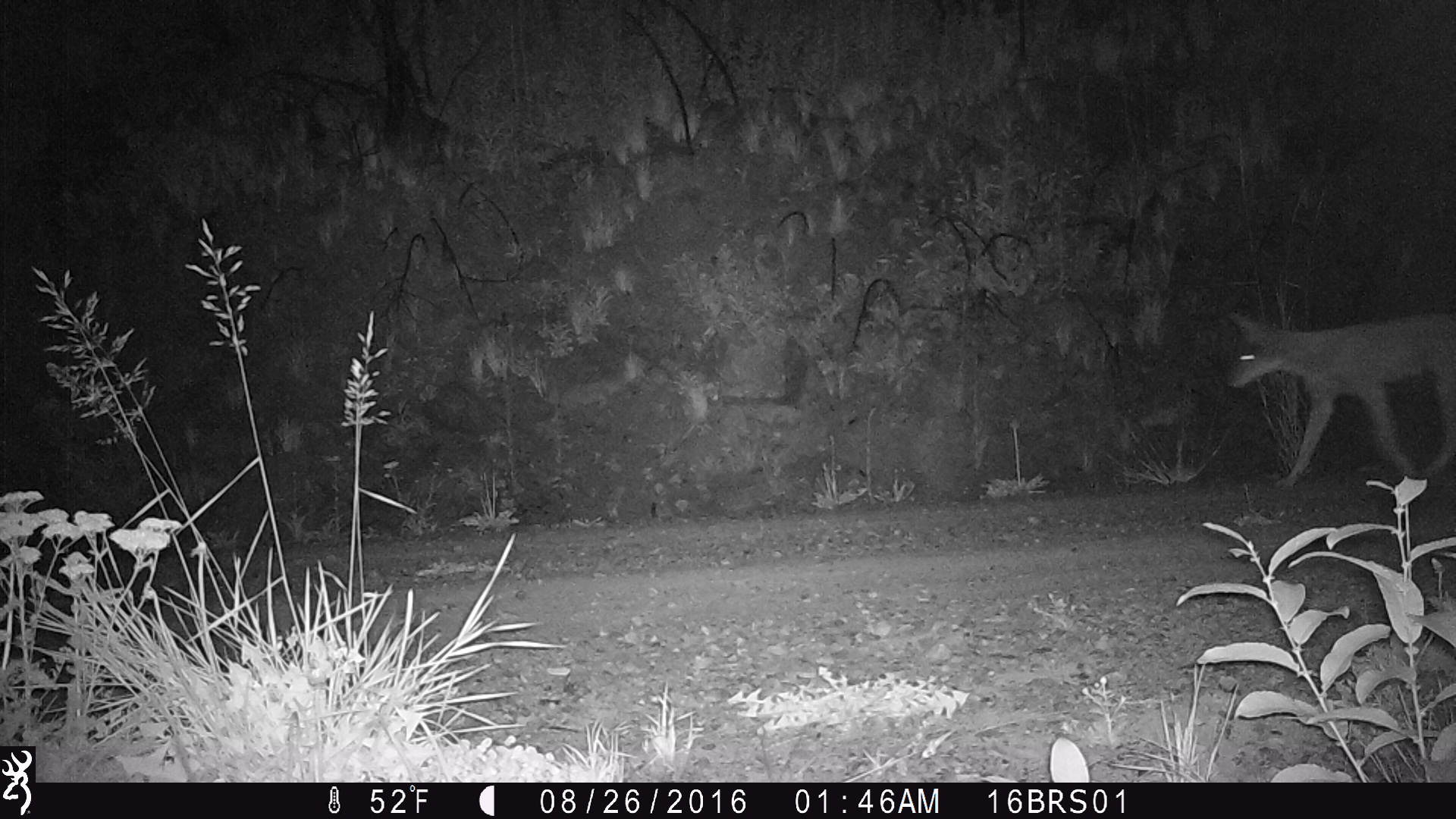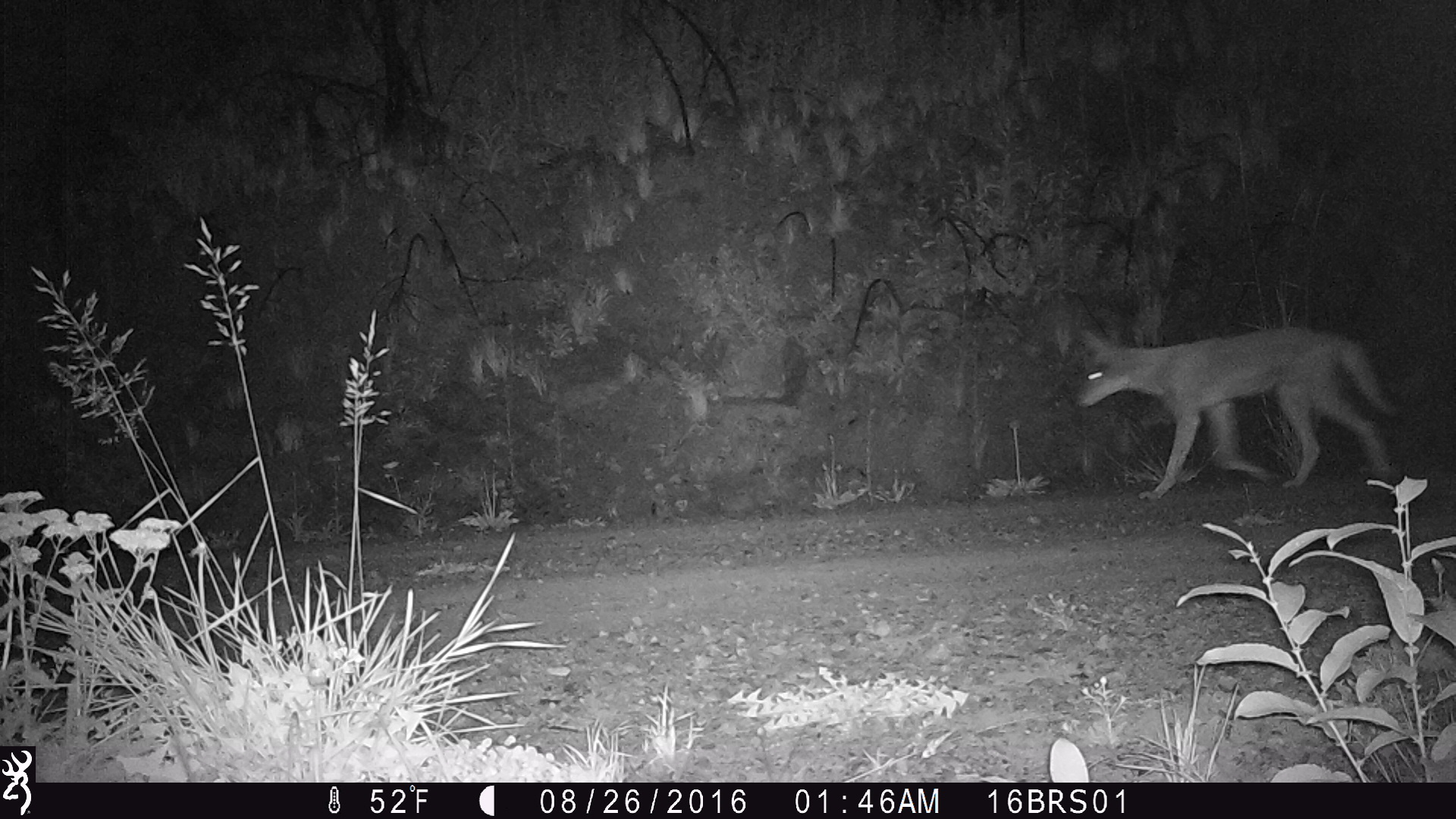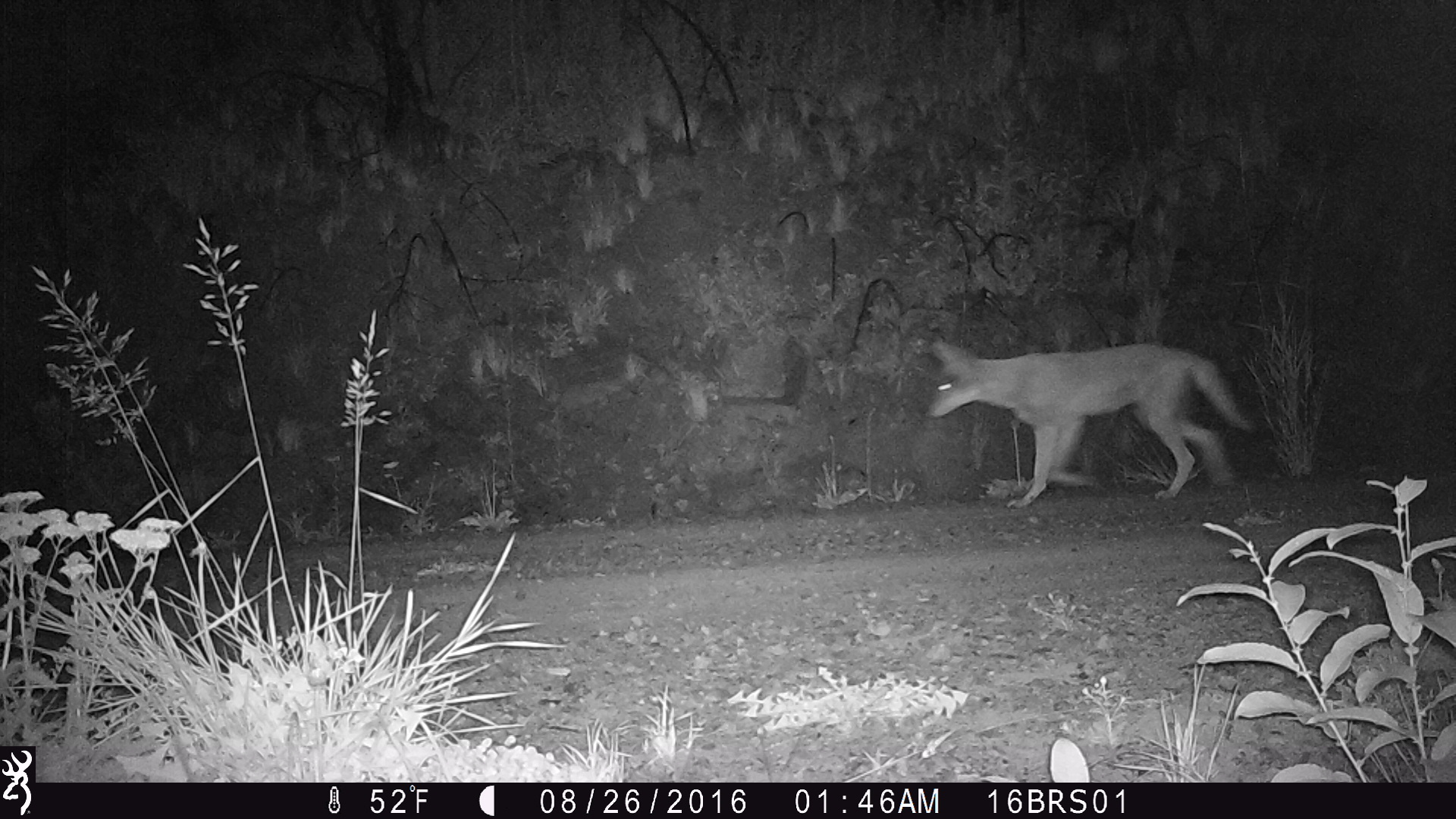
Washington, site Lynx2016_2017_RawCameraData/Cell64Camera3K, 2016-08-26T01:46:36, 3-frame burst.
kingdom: Animalia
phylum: Chordata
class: Mammalia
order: Carnivora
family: Canidae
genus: Canis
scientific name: Canis latrans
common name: coyote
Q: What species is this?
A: Canis latrans (coyote).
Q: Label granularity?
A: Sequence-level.